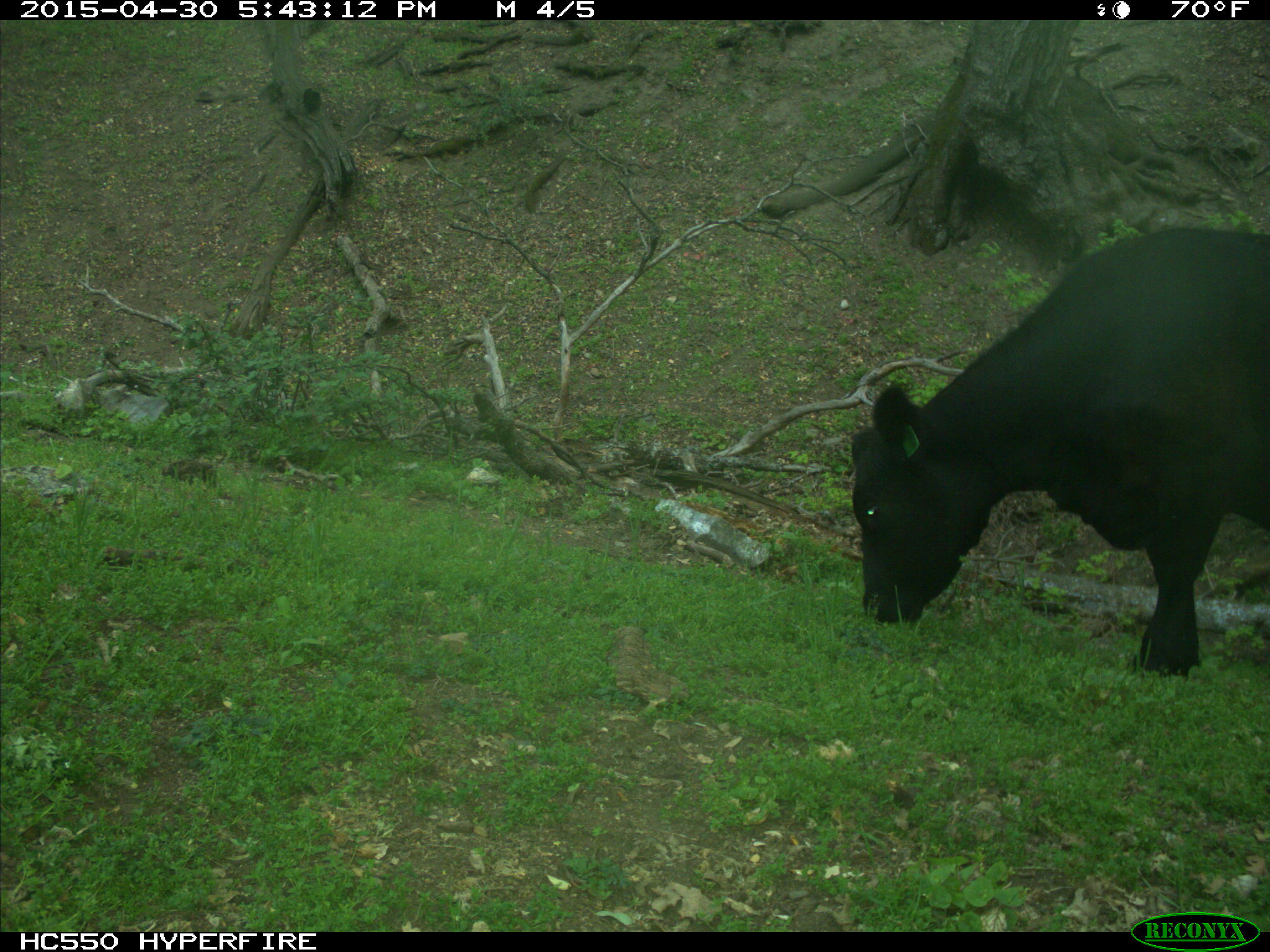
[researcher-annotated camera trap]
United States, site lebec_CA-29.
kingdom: Animalia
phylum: Chordata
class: Mammalia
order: Artiodactyla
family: Bovidae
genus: Bos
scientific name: Bos taurus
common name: domestic cow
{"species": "Bos taurus (domestic cow)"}